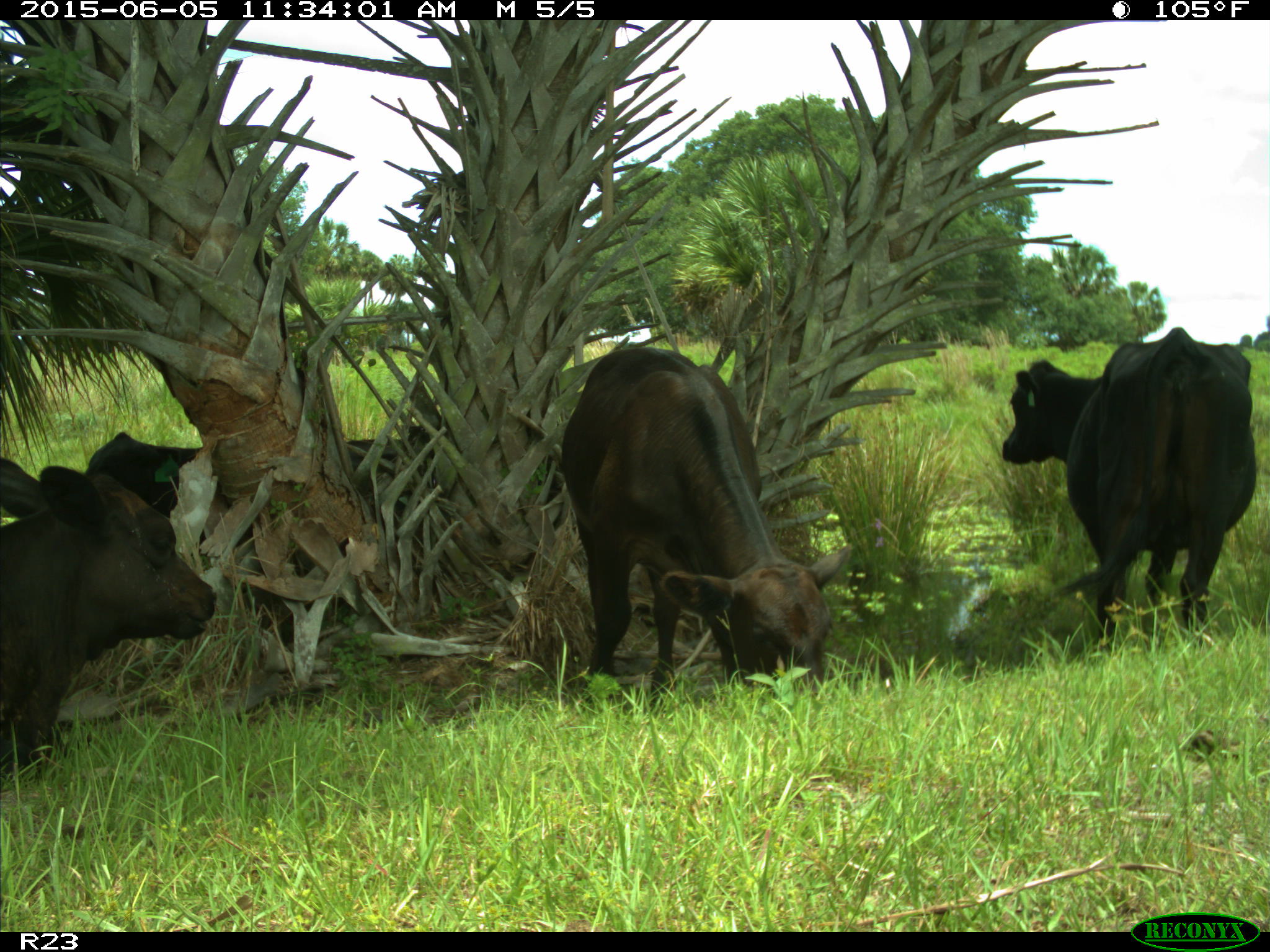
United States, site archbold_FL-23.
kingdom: Animalia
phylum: Chordata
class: Mammalia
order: Artiodactyla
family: Bovidae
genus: Bos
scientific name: Bos taurus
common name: domestic cow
Bos taurus (domestic cow).